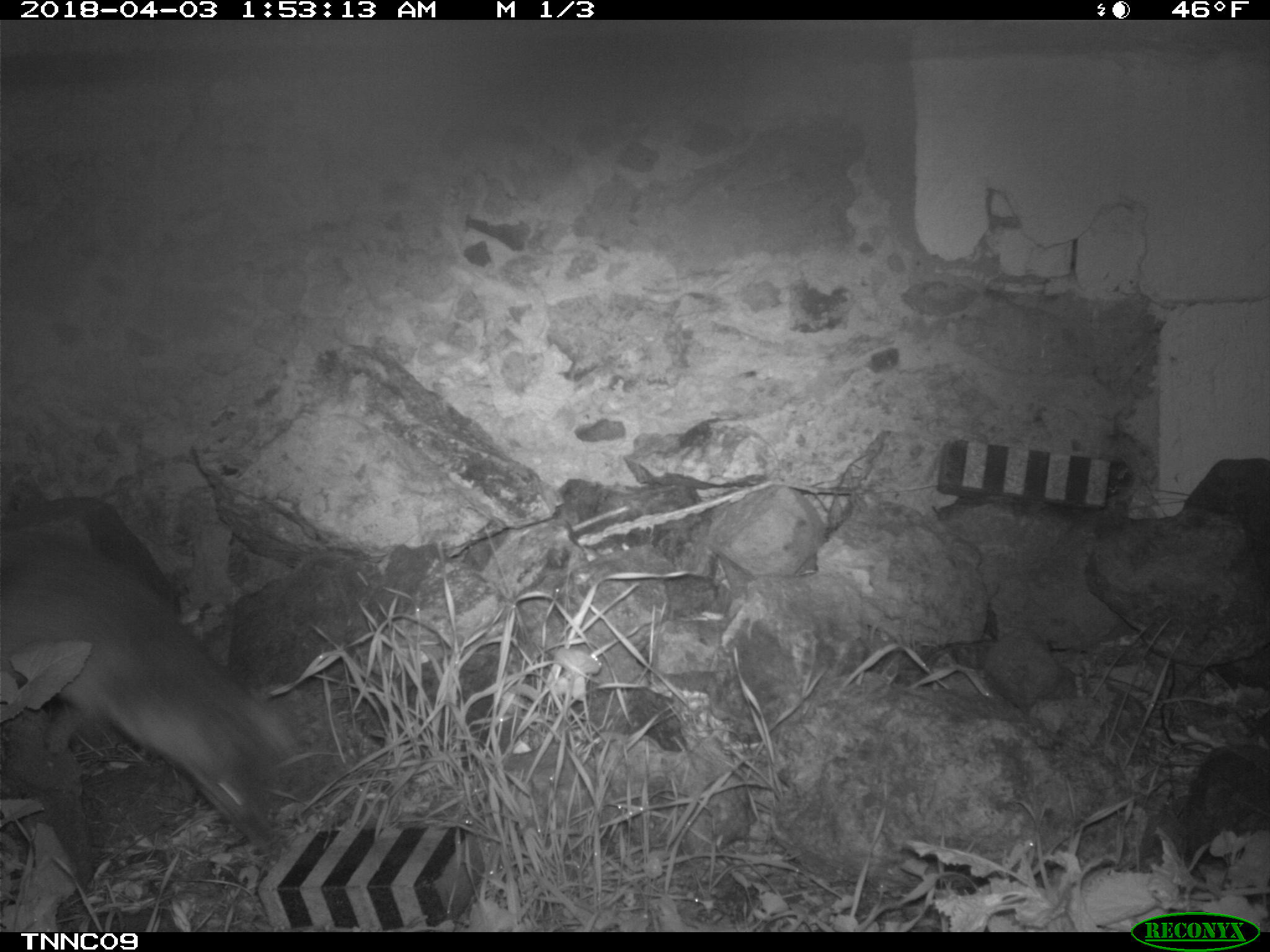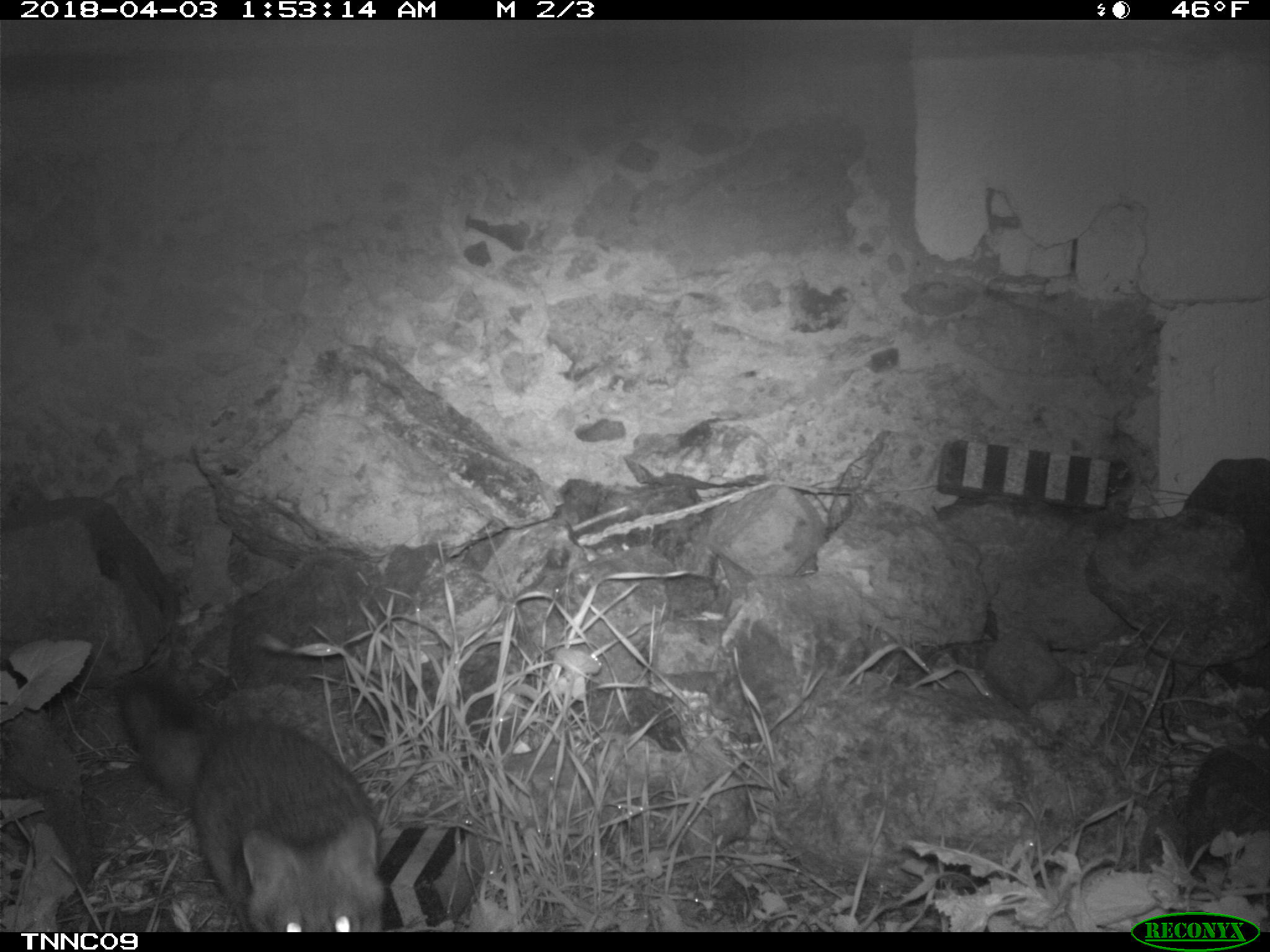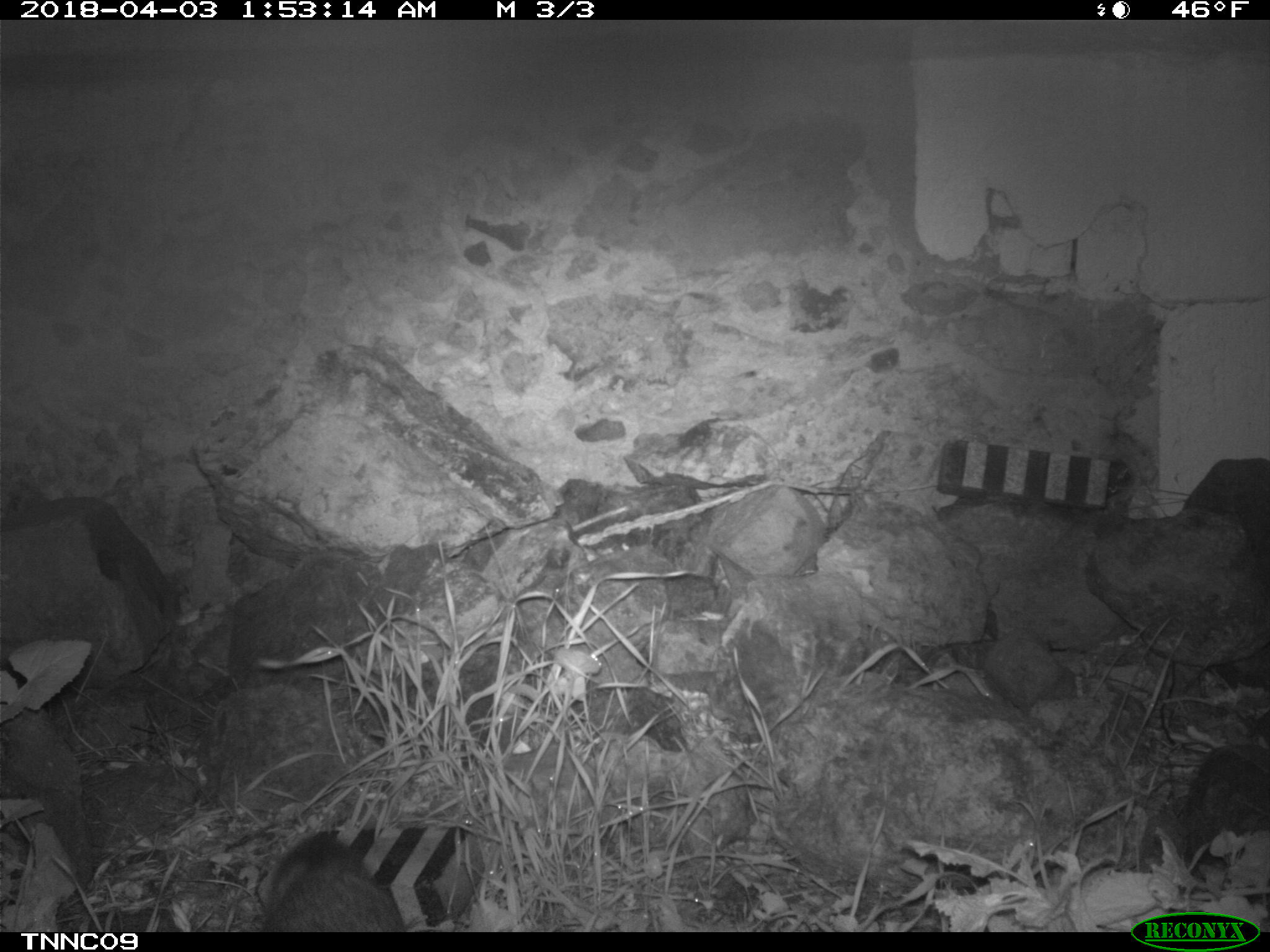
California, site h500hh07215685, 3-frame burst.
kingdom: Animalia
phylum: Chordata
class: Mammalia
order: Carnivora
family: Canidae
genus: Urocyon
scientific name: Urocyon littoralis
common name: island fox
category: fox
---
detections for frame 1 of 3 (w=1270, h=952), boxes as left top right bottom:
fox: 0 531 299 847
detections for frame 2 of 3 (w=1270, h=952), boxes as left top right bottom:
fox: 119 675 386 932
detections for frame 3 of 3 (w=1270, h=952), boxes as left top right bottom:
fox: 261 832 405 932